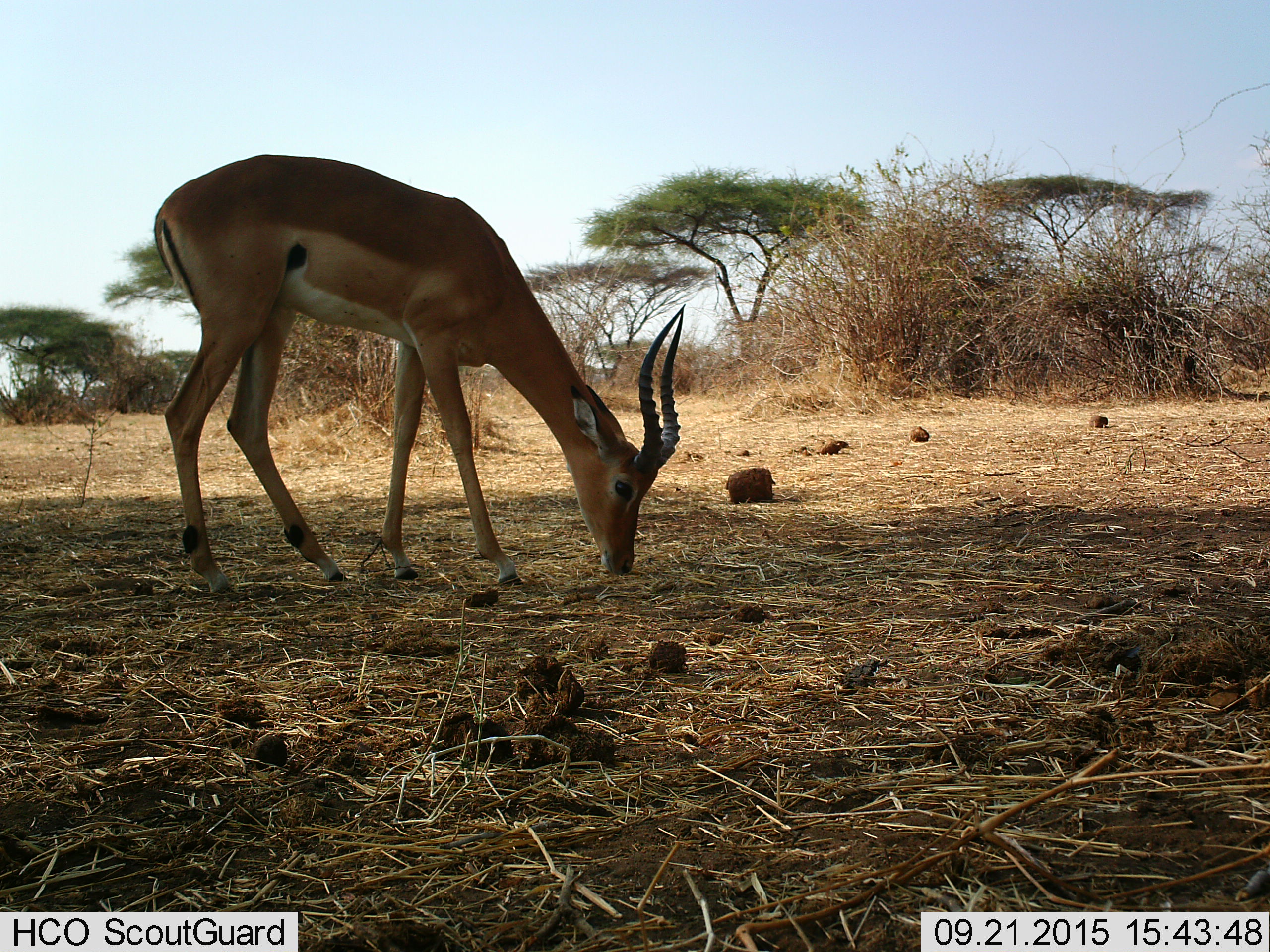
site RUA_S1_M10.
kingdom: Animalia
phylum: Chordata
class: Mammalia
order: Artiodactyla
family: Bovidae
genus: Aepyceros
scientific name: Aepyceros melampus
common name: impala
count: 1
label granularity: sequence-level